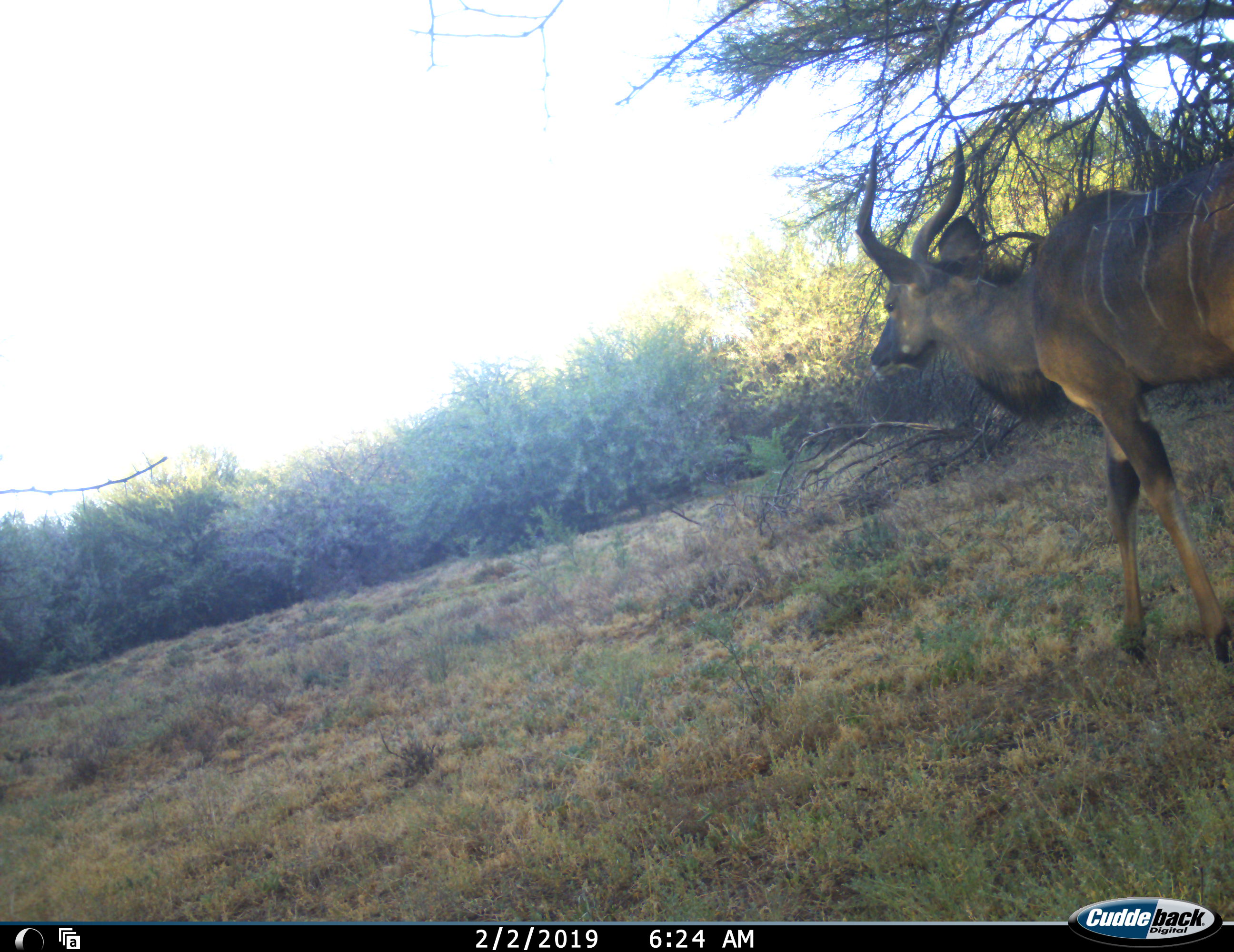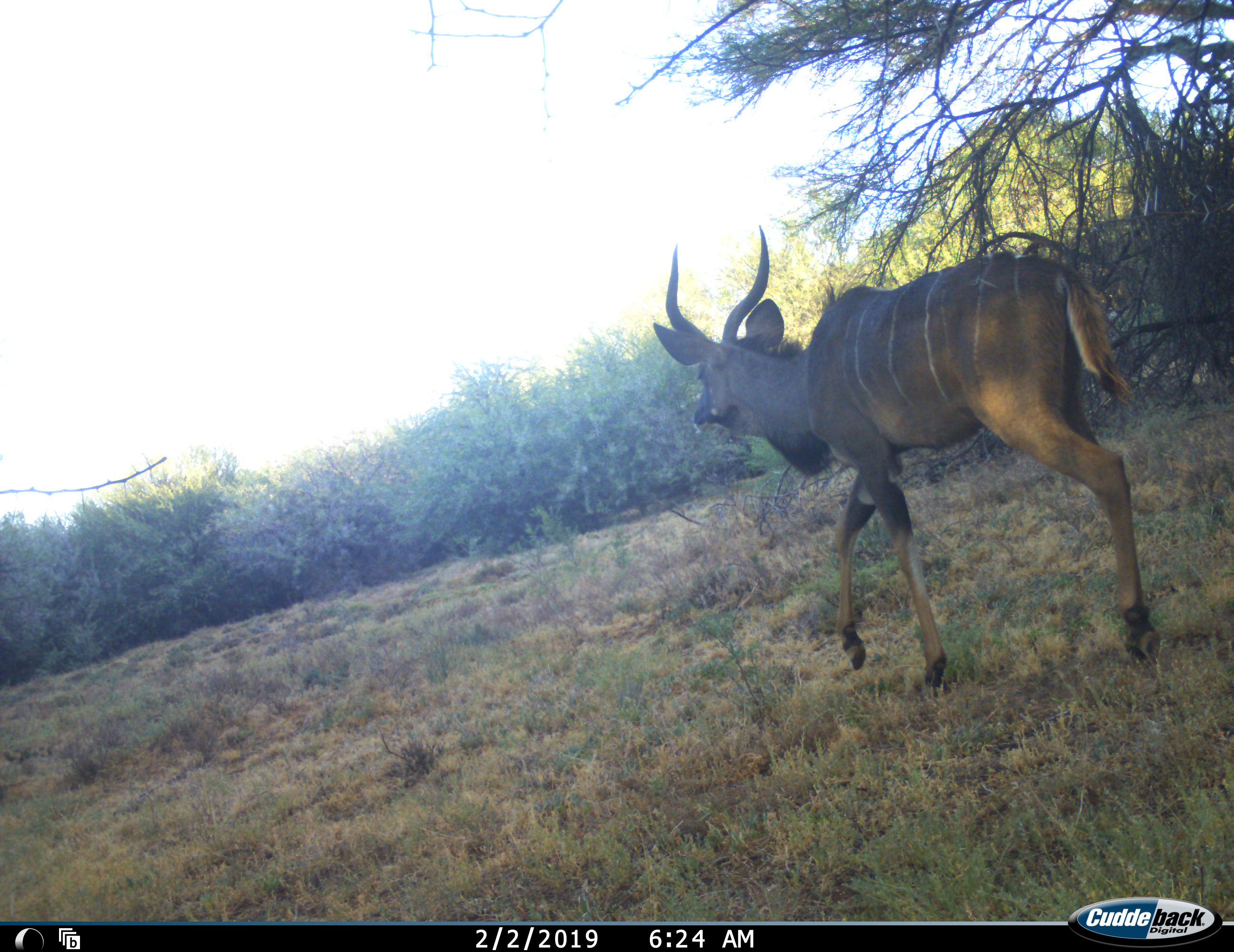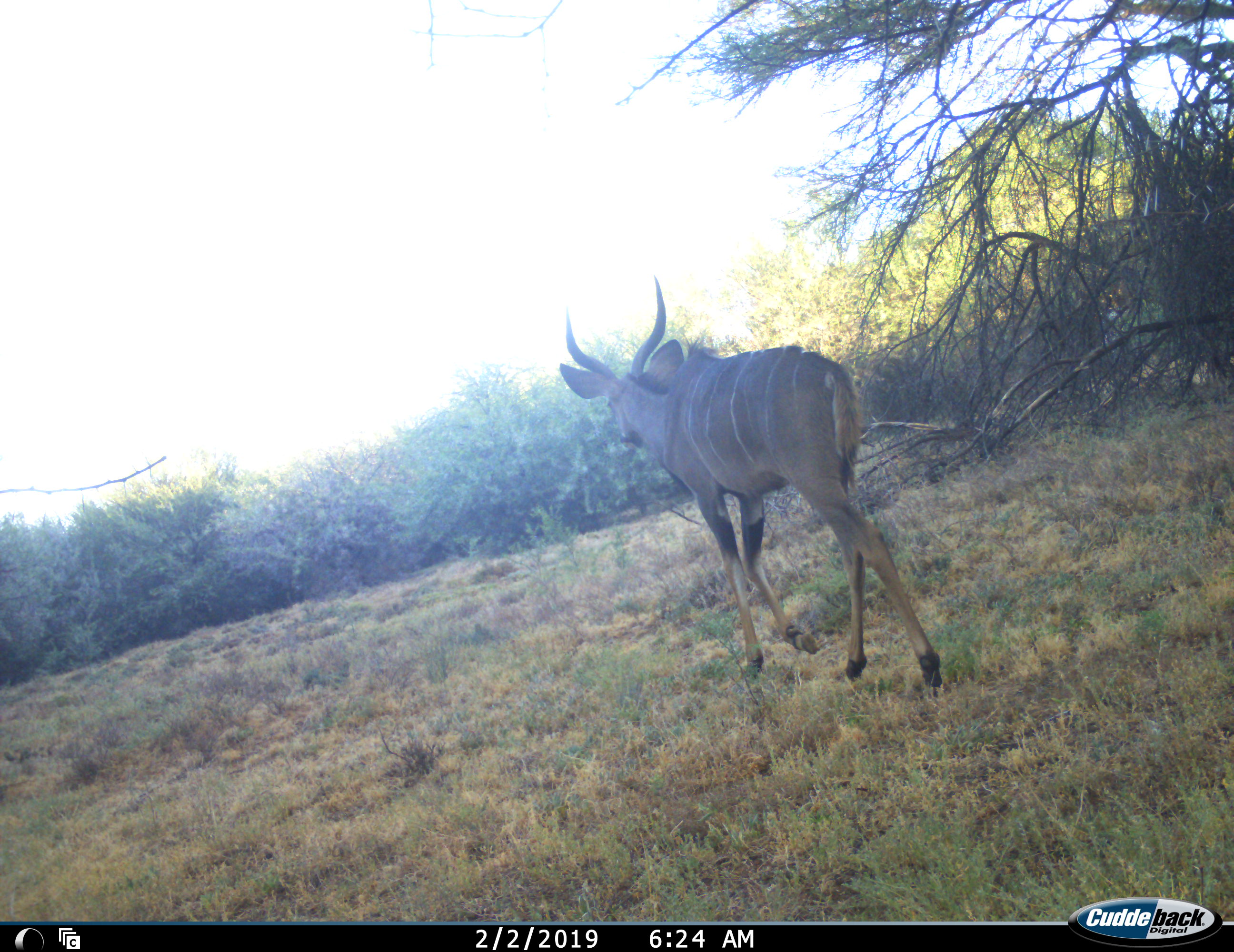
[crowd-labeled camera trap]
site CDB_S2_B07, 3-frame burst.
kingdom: Animalia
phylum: Chordata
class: Mammalia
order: Artiodactyla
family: Bovidae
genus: Tragelaphus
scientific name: Tragelaphus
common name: kudu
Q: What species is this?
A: Kudu (Tragelaphus).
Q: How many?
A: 1.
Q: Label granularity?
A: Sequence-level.